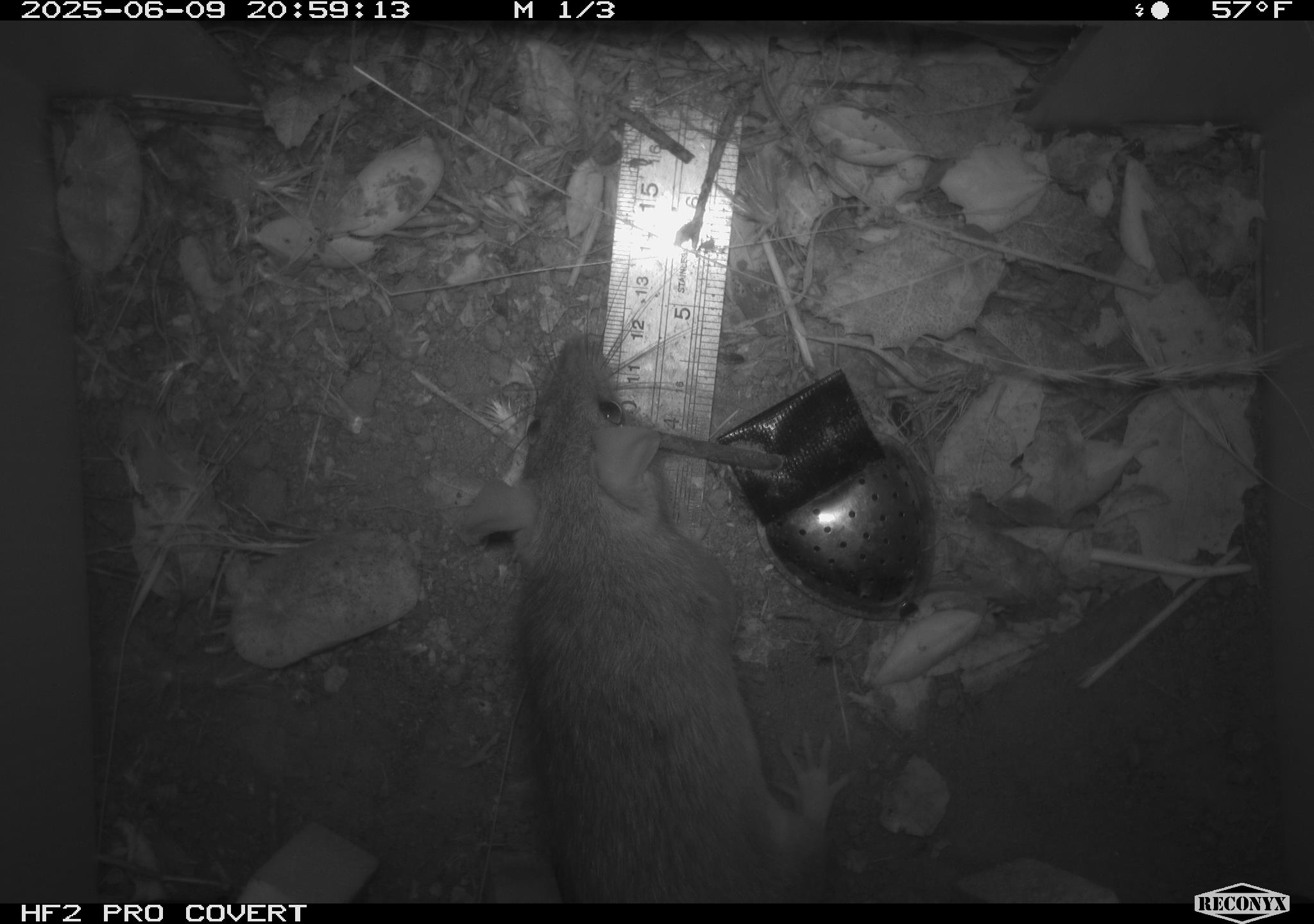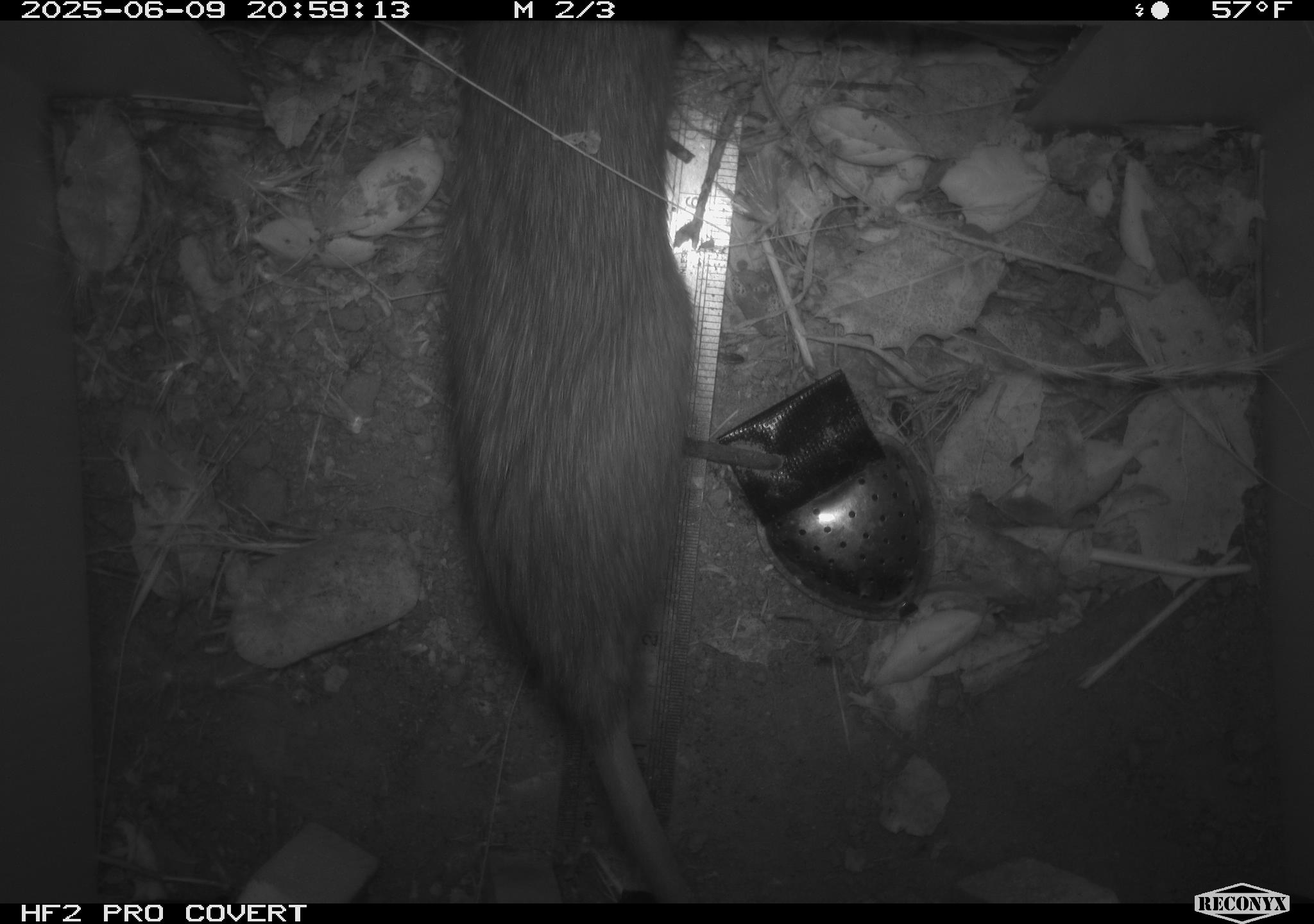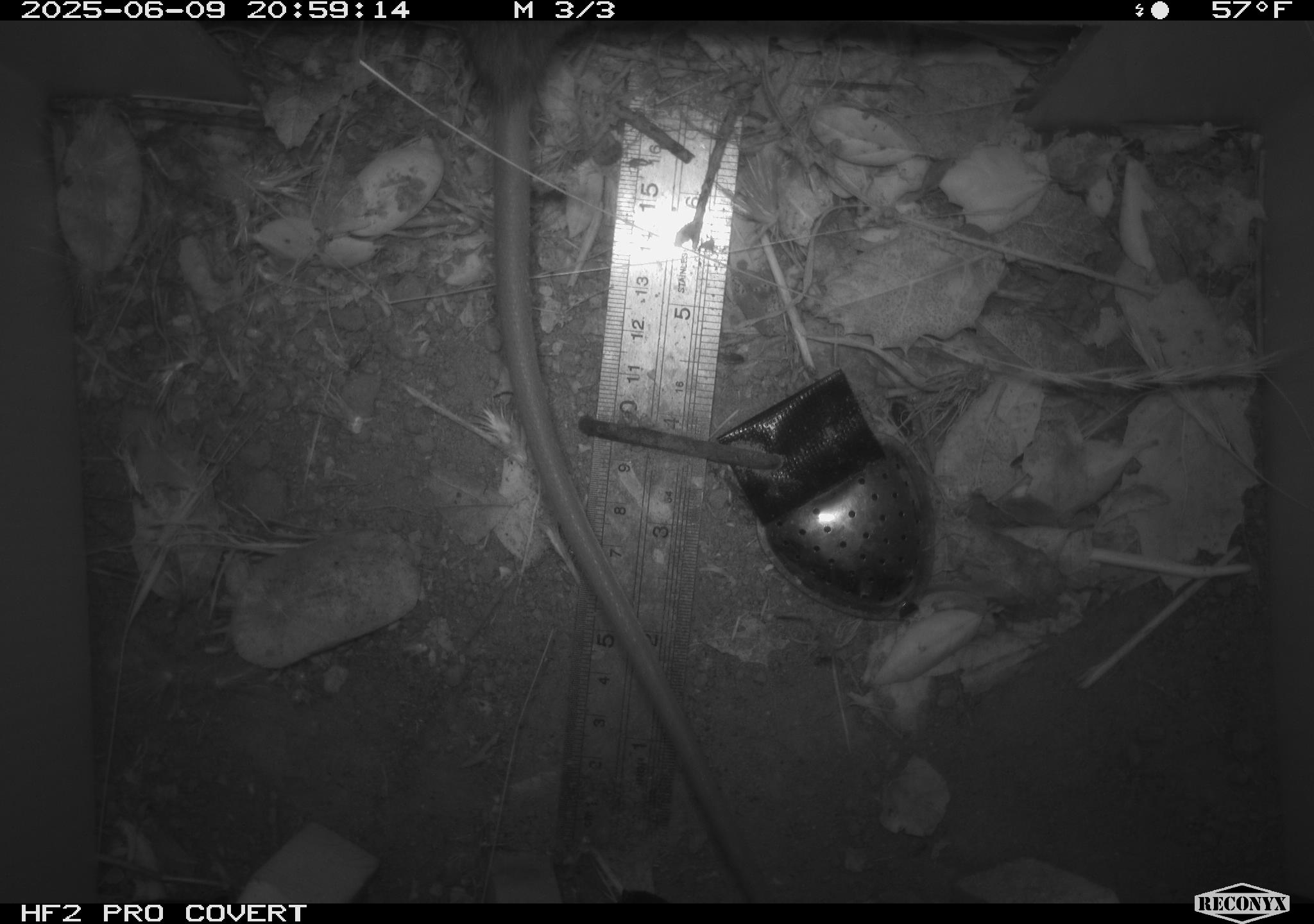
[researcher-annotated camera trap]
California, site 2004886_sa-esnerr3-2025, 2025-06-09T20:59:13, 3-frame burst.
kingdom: Animalia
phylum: Chordata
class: Mammalia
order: Rodentia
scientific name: Rodentia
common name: rodent